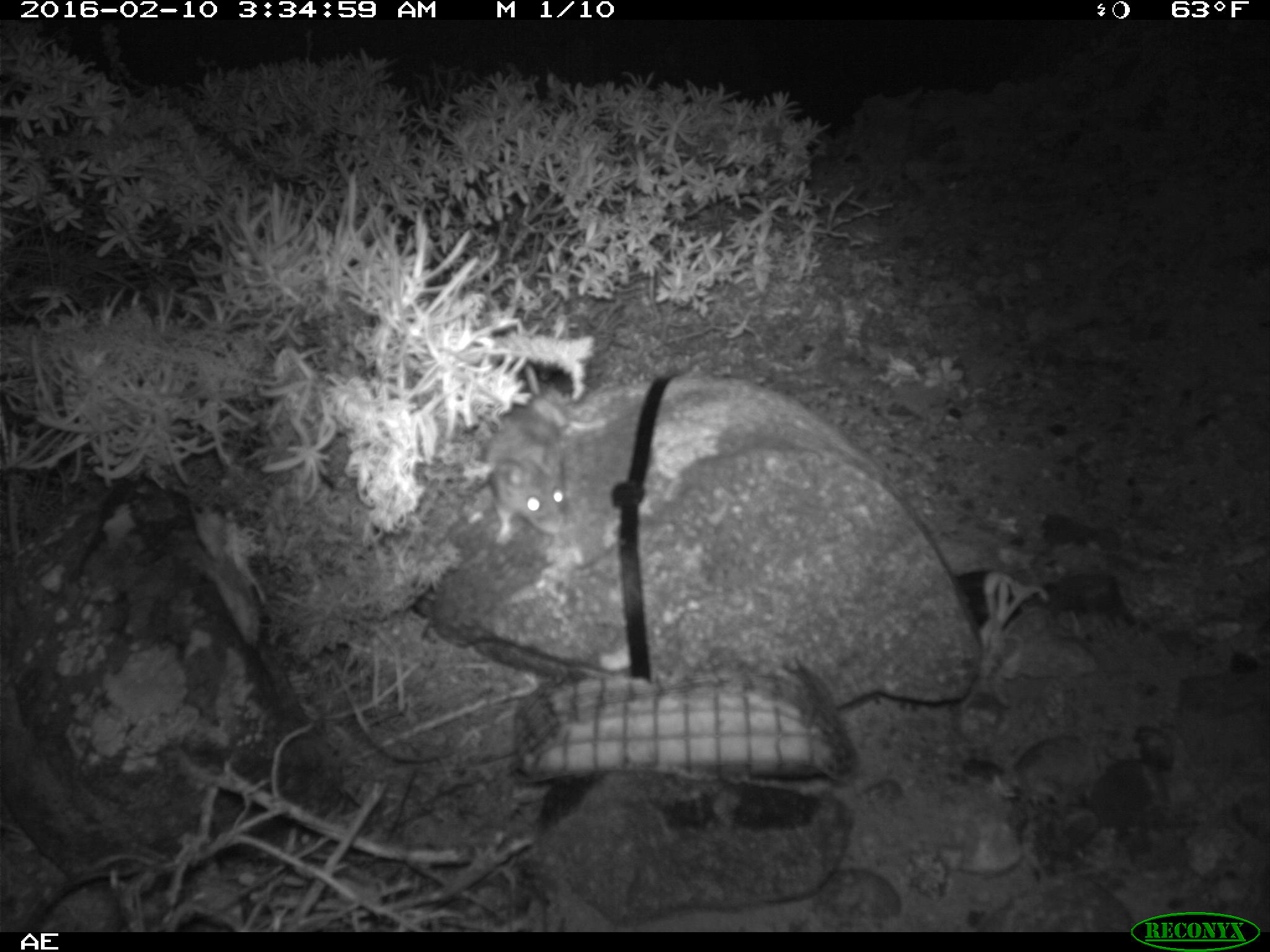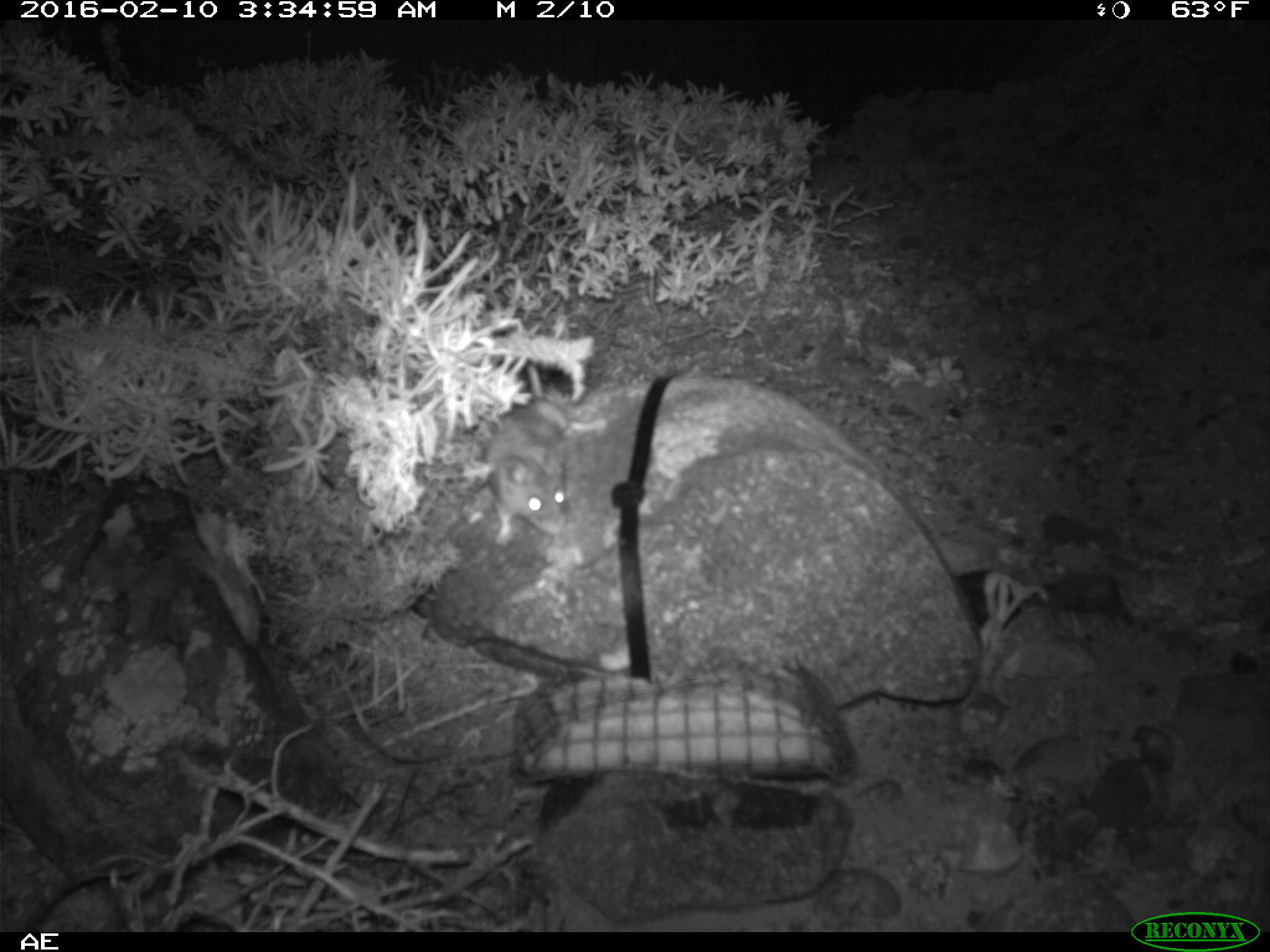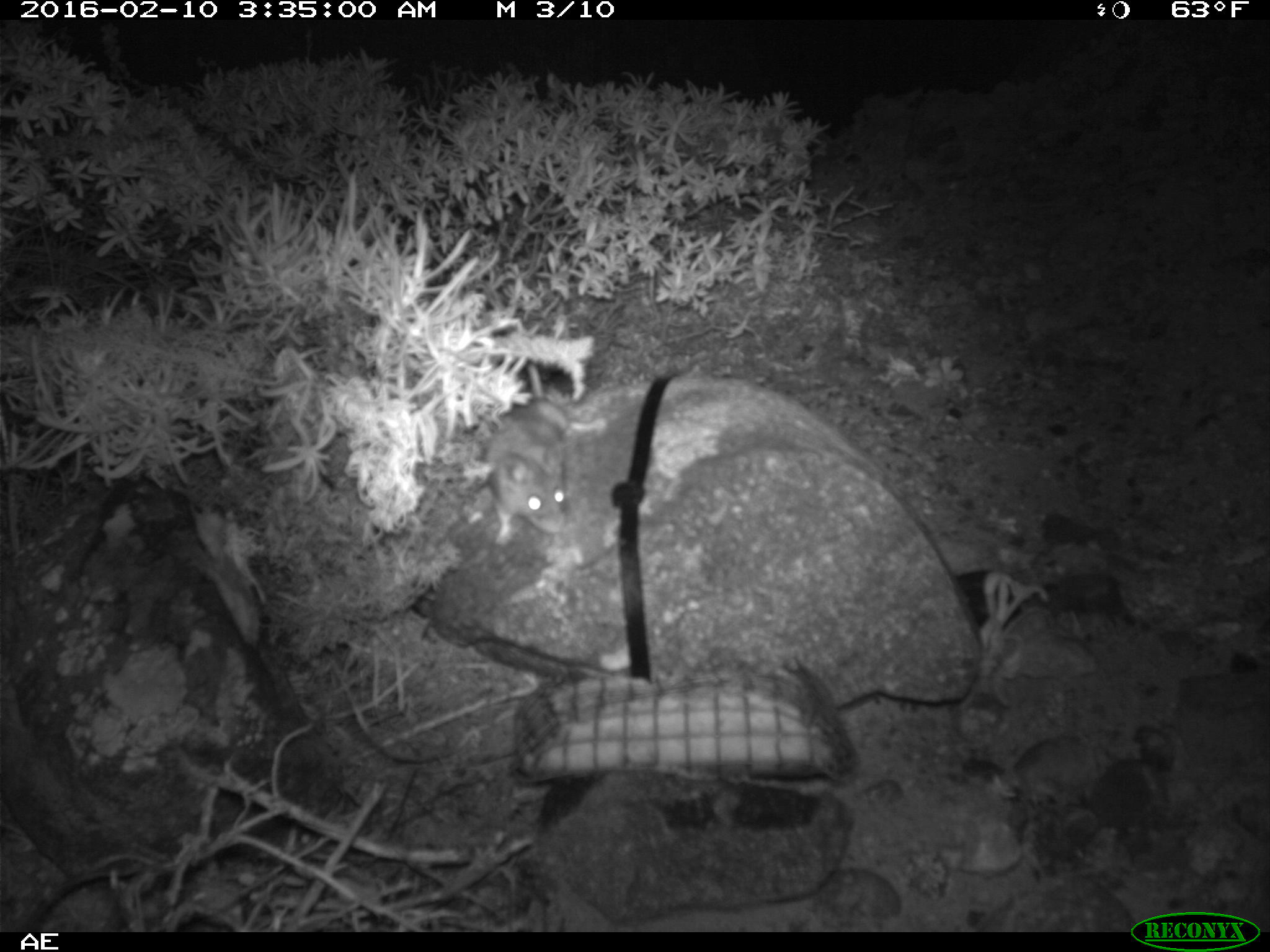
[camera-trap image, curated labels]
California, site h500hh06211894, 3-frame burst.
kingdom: Animalia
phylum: Chordata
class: Mammalia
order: Rodentia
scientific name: Rodentia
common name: rodent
Rodent (Rodentia).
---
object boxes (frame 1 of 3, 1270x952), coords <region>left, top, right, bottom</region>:
rodent: <region>484, 404, 607, 544</region>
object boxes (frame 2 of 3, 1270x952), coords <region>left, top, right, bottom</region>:
rodent: <region>486, 347, 606, 545</region>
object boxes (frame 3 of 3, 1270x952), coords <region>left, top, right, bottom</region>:
rodent: <region>479, 361, 576, 547</region>